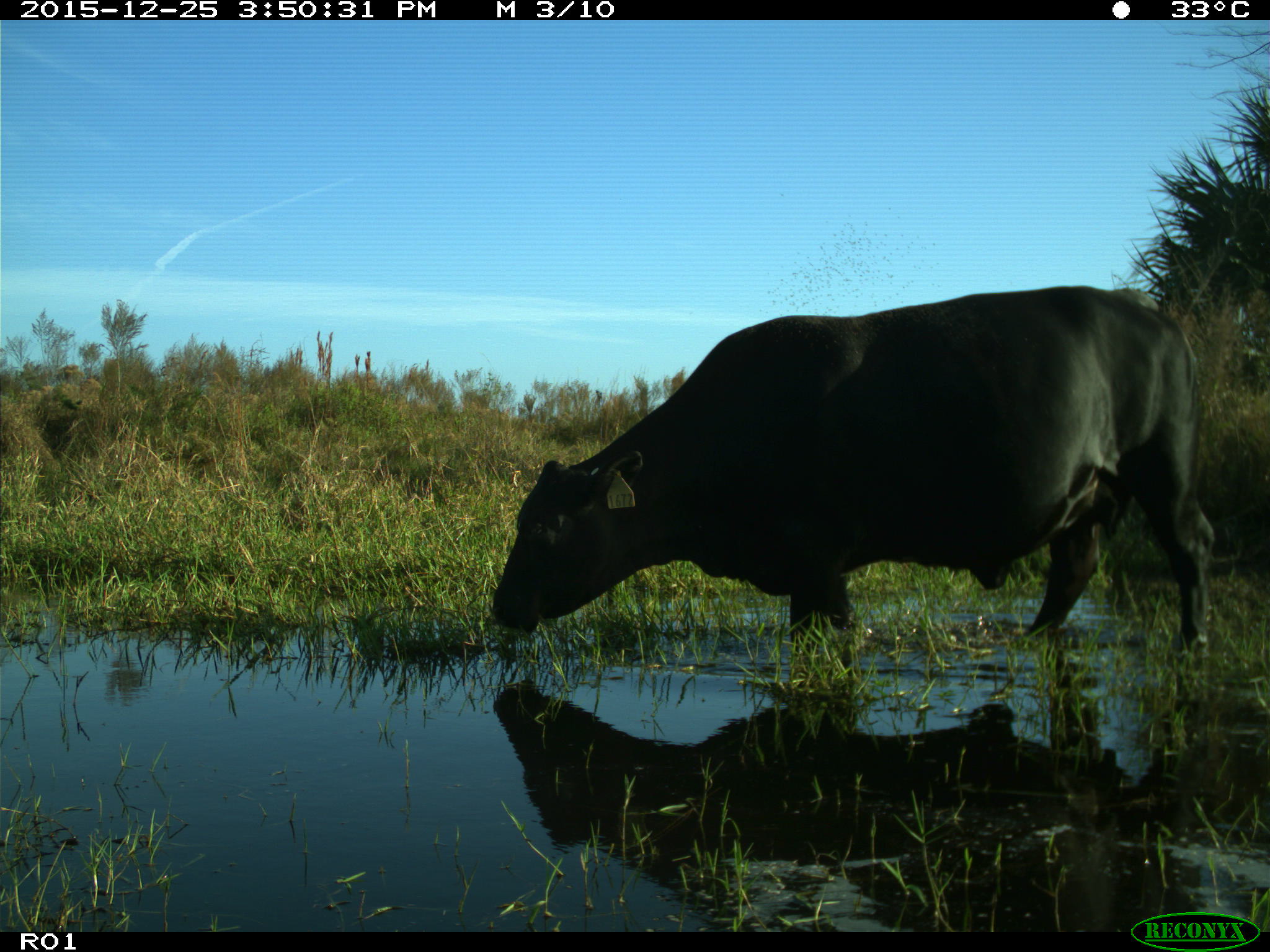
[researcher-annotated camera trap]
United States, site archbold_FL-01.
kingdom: Animalia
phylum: Chordata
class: Mammalia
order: Artiodactyla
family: Bovidae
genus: Bos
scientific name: Bos taurus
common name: domestic cow